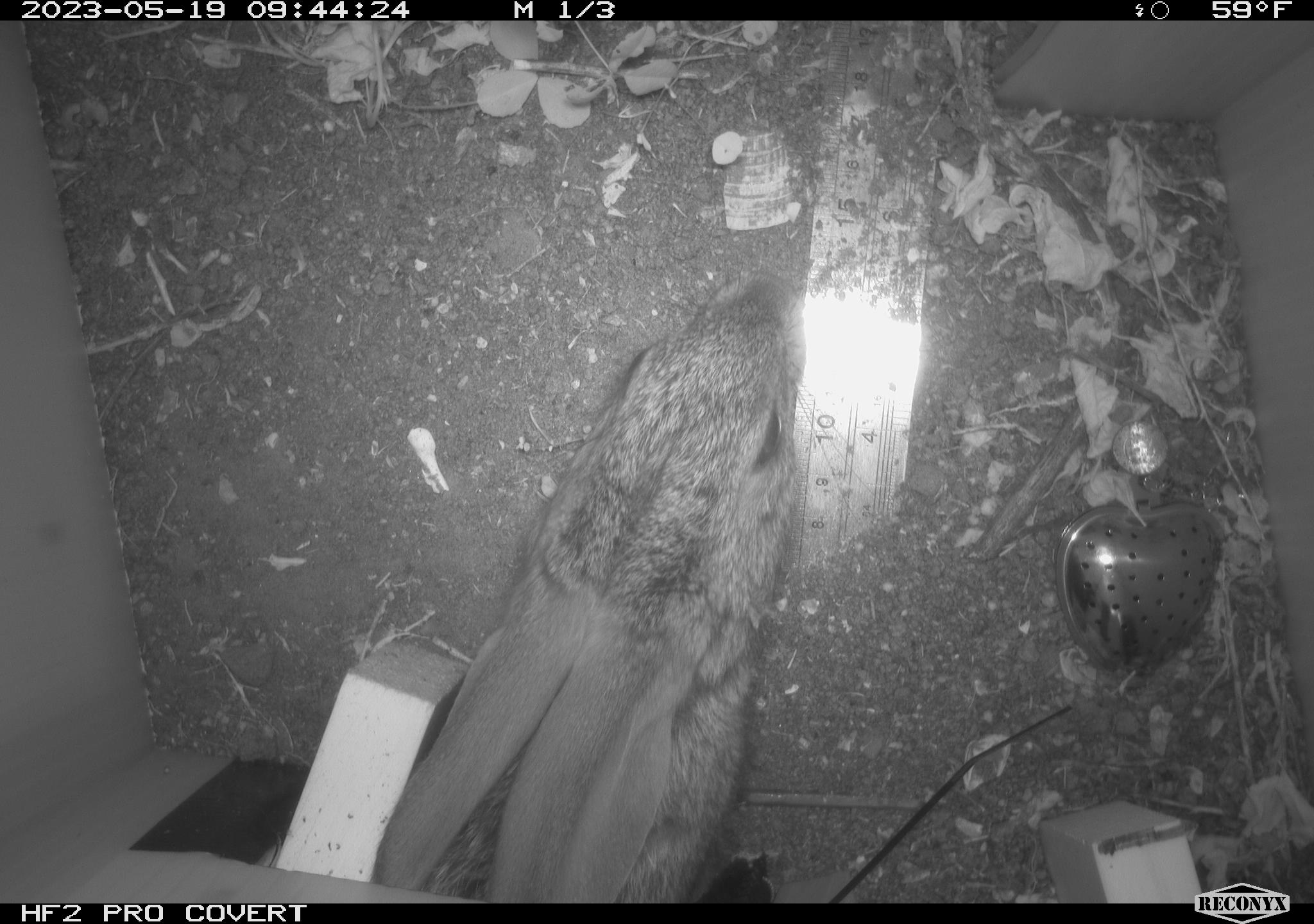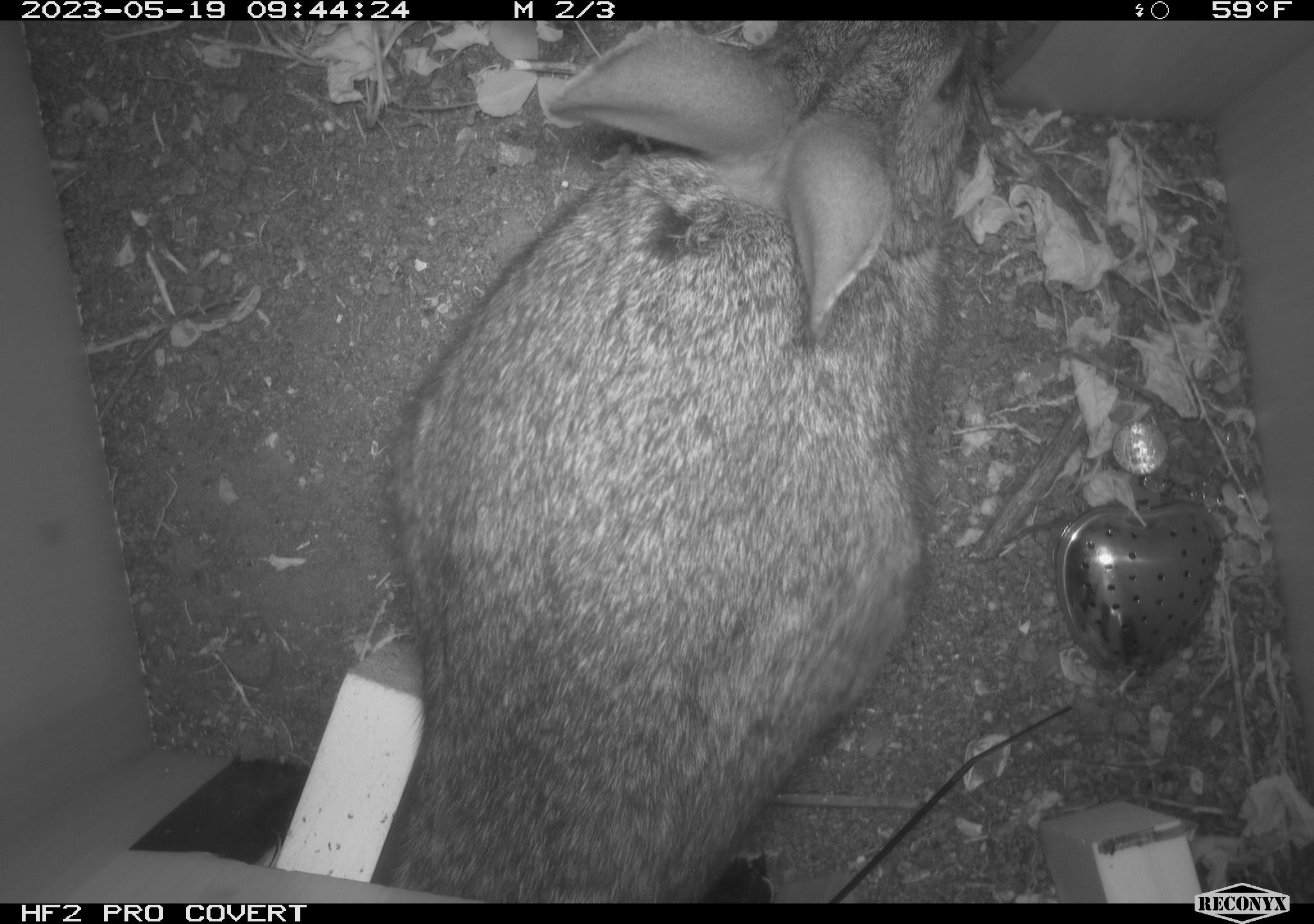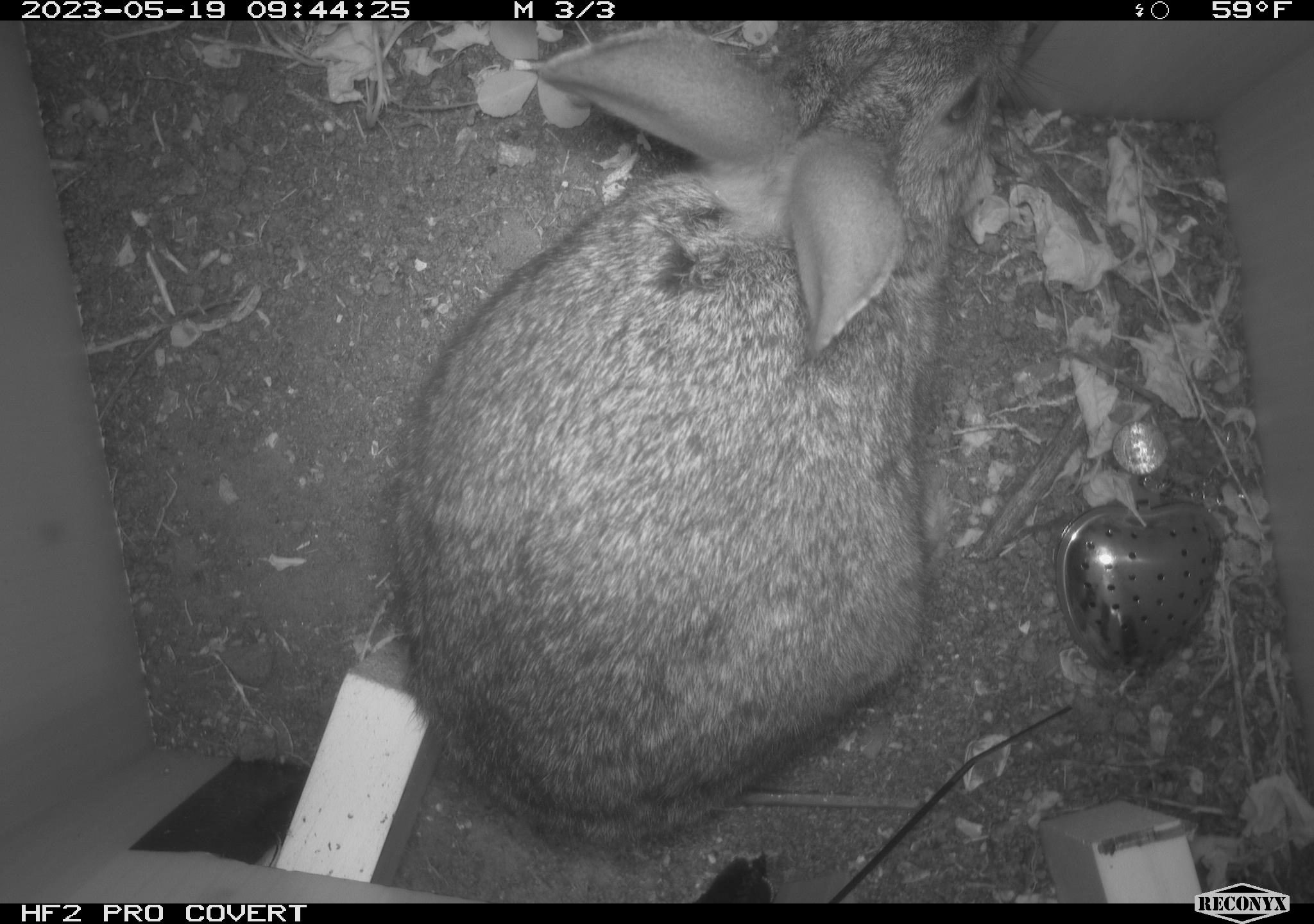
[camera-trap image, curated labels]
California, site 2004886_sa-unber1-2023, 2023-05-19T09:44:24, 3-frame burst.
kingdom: Animalia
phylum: Chordata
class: Mammalia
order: Lagomorpha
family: Leporidae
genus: Sylvilagus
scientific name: Sylvilagus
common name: cottontail rabbits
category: sylvilagus species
Sylvilagus species (cottontail rabbits) (Sylvilagus).